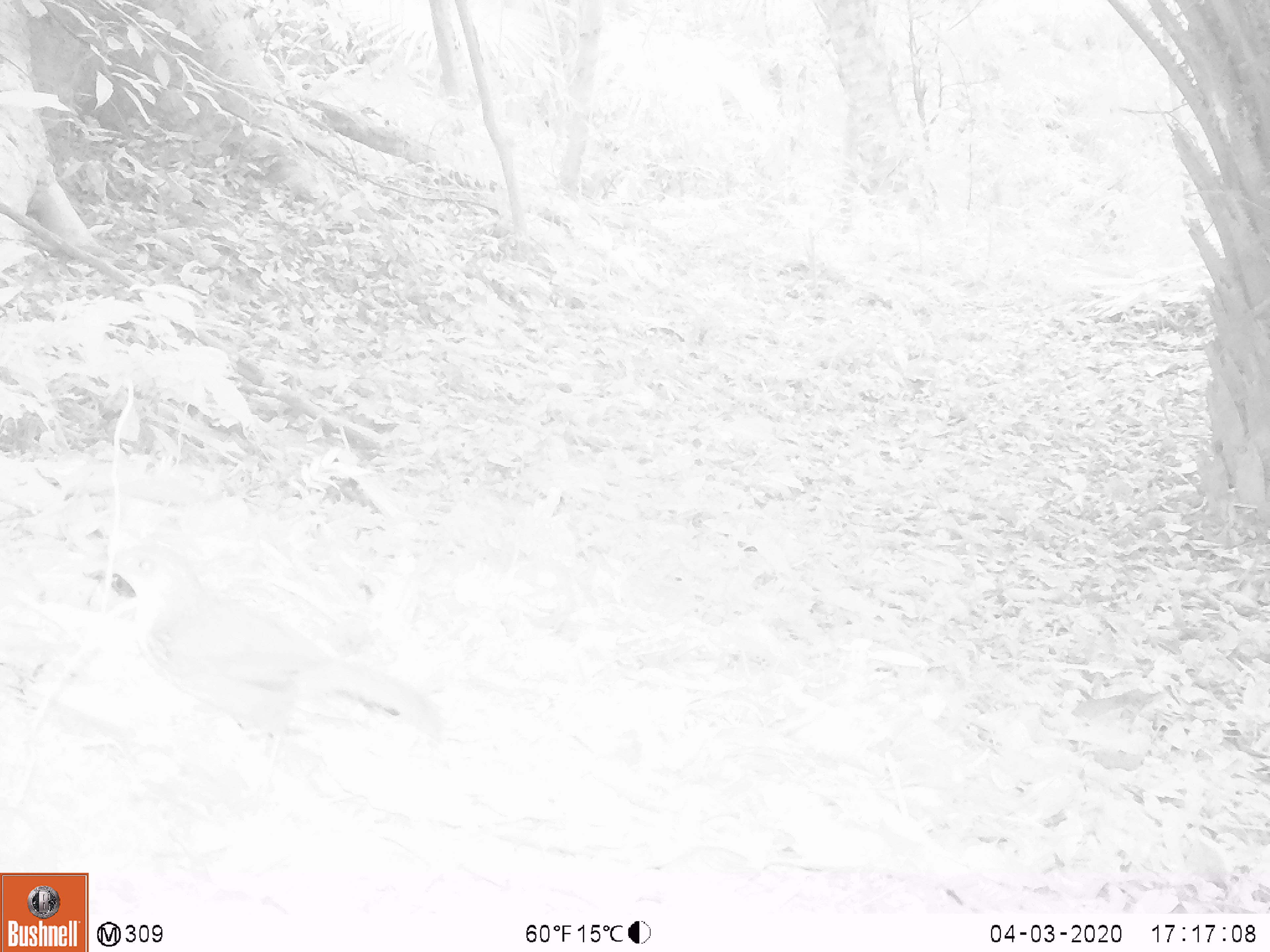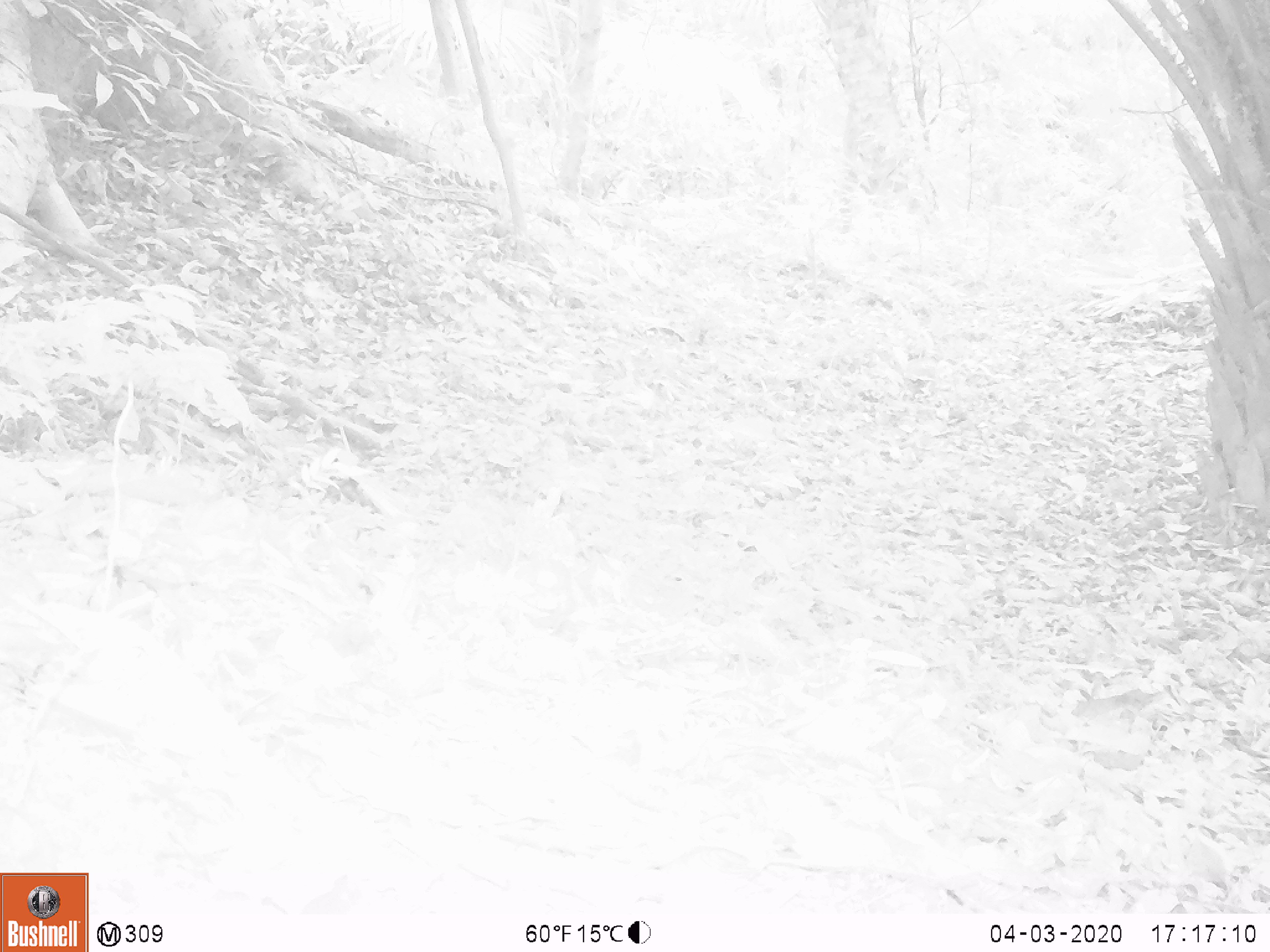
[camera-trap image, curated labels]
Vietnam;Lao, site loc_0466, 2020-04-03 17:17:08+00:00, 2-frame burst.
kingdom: Animalia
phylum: Chordata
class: Aves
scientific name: Aves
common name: bird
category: unidentified bird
Unidentified bird (bird) (Aves). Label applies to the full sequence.